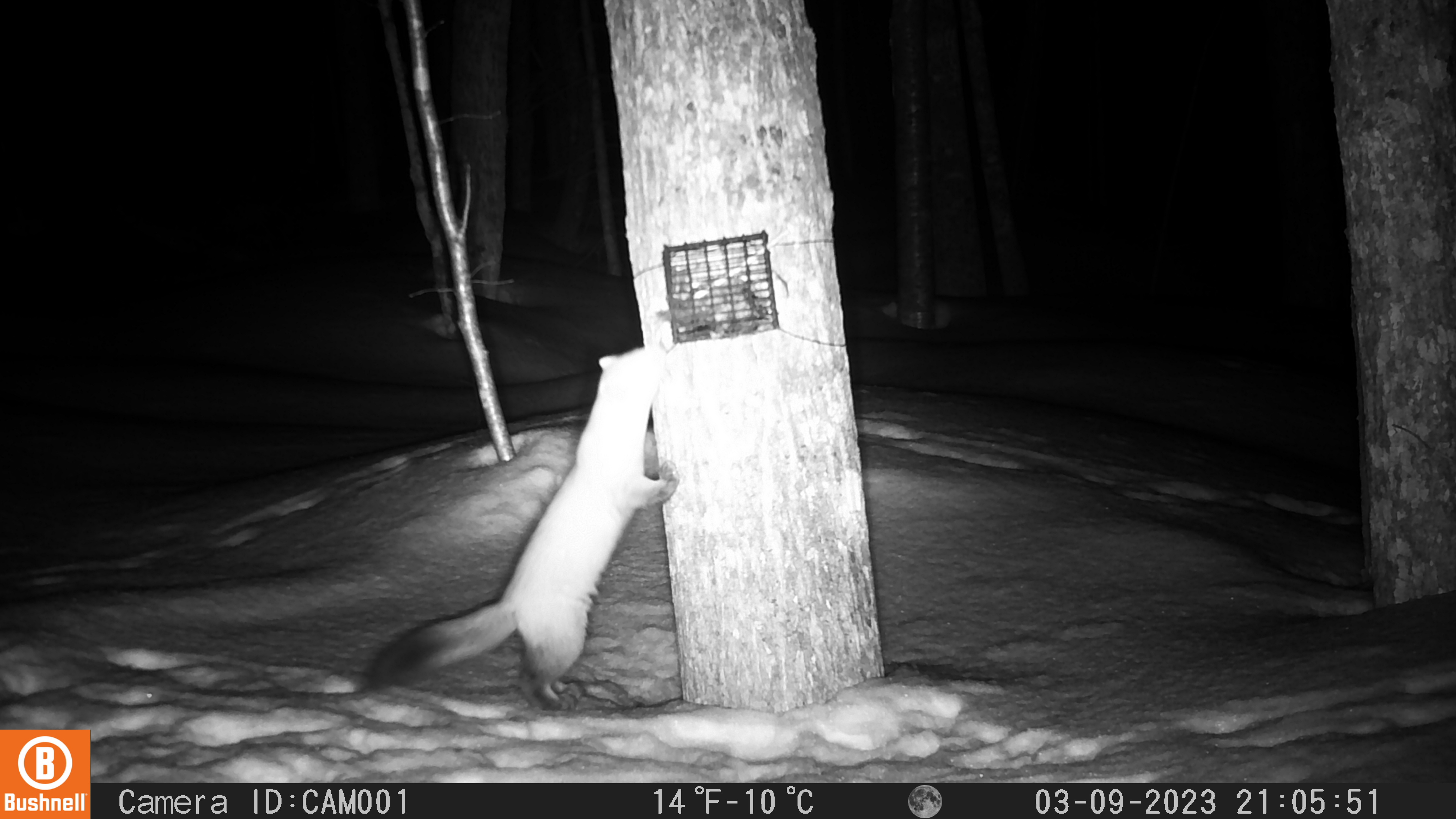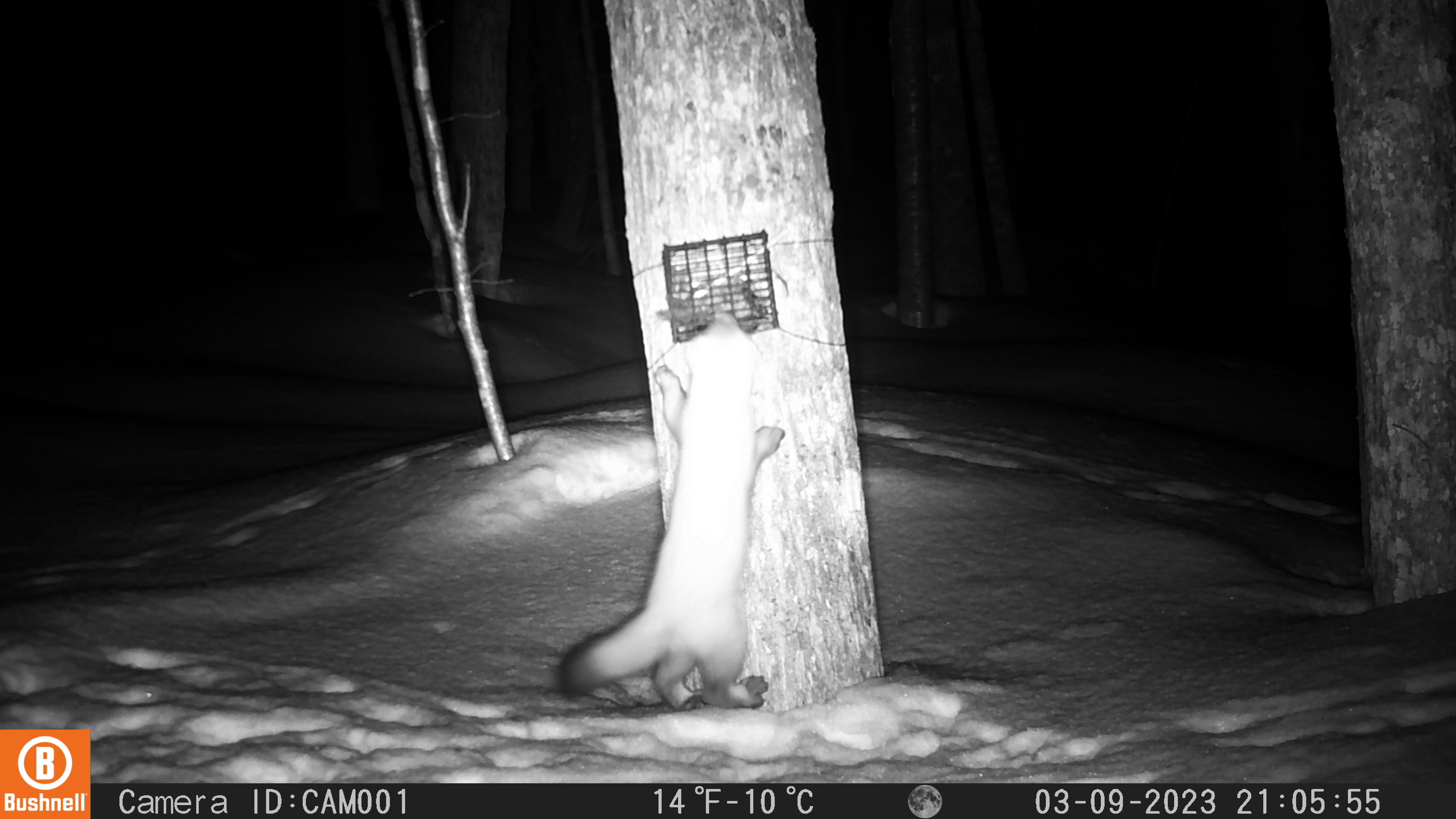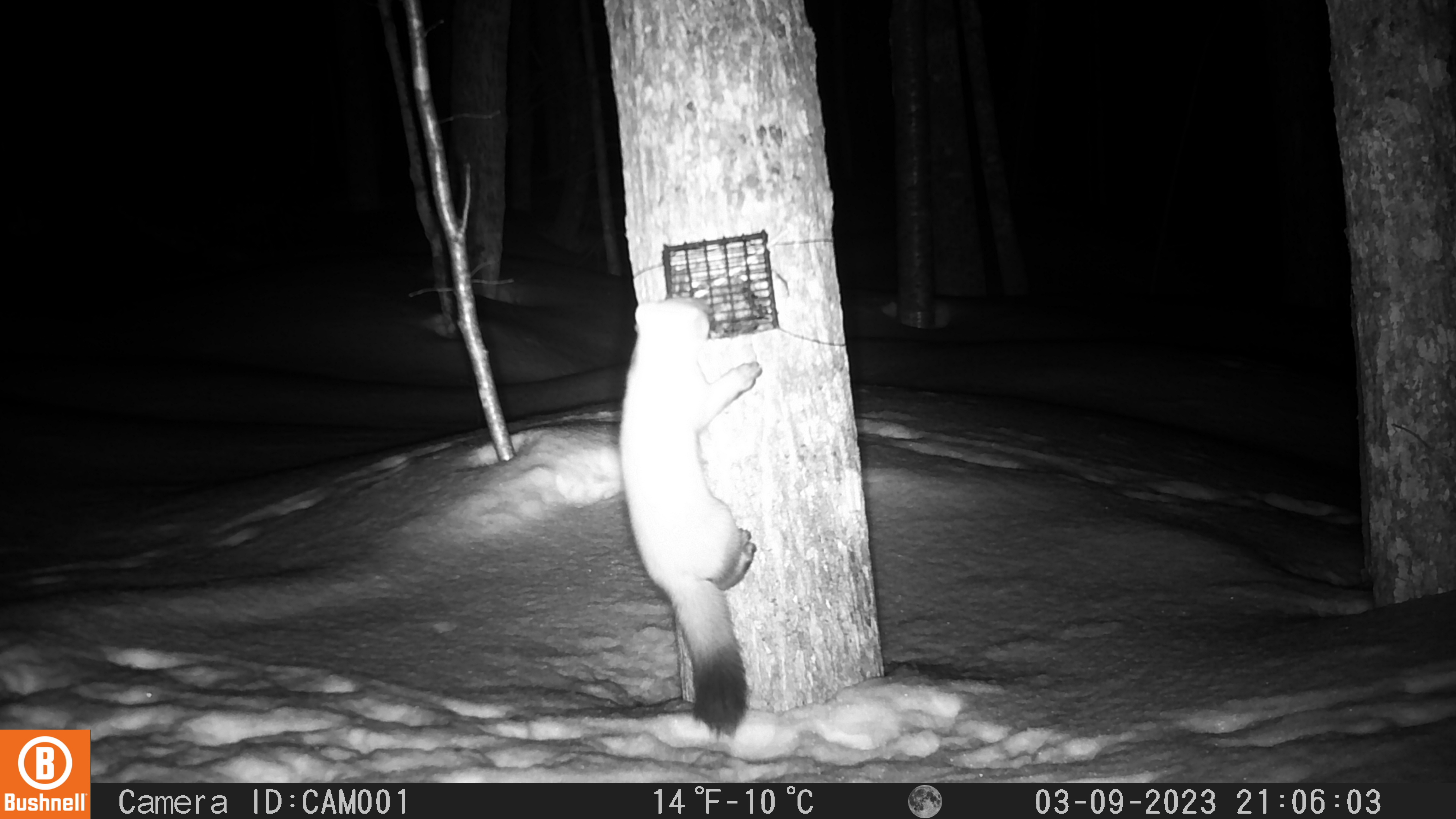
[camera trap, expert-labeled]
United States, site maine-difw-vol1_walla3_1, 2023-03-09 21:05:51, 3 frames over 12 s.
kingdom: Animalia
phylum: Chordata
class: Mammalia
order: Carnivora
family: Mustelidae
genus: Martes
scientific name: Martes americana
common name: american marten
American marten (Martes americana).